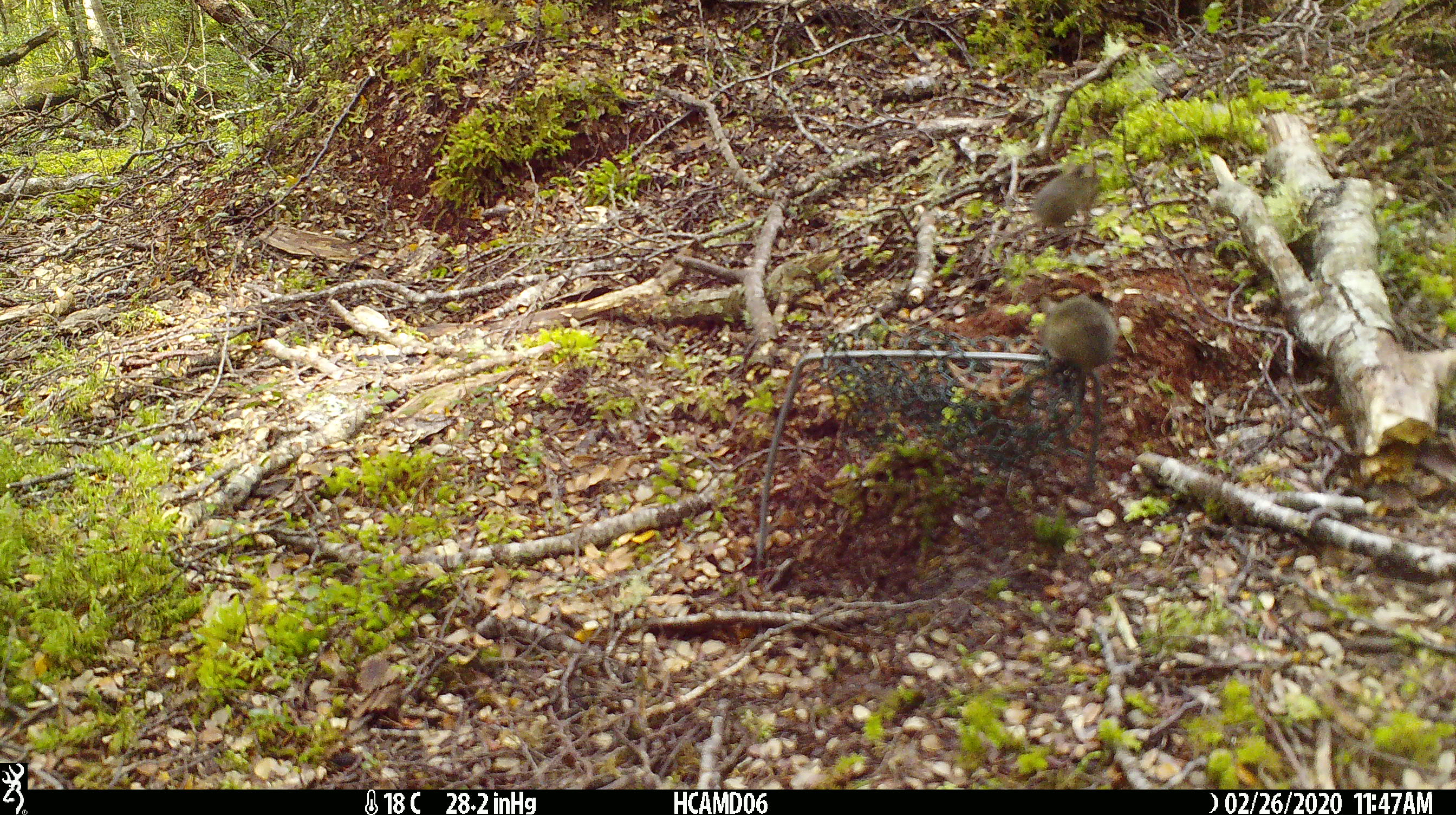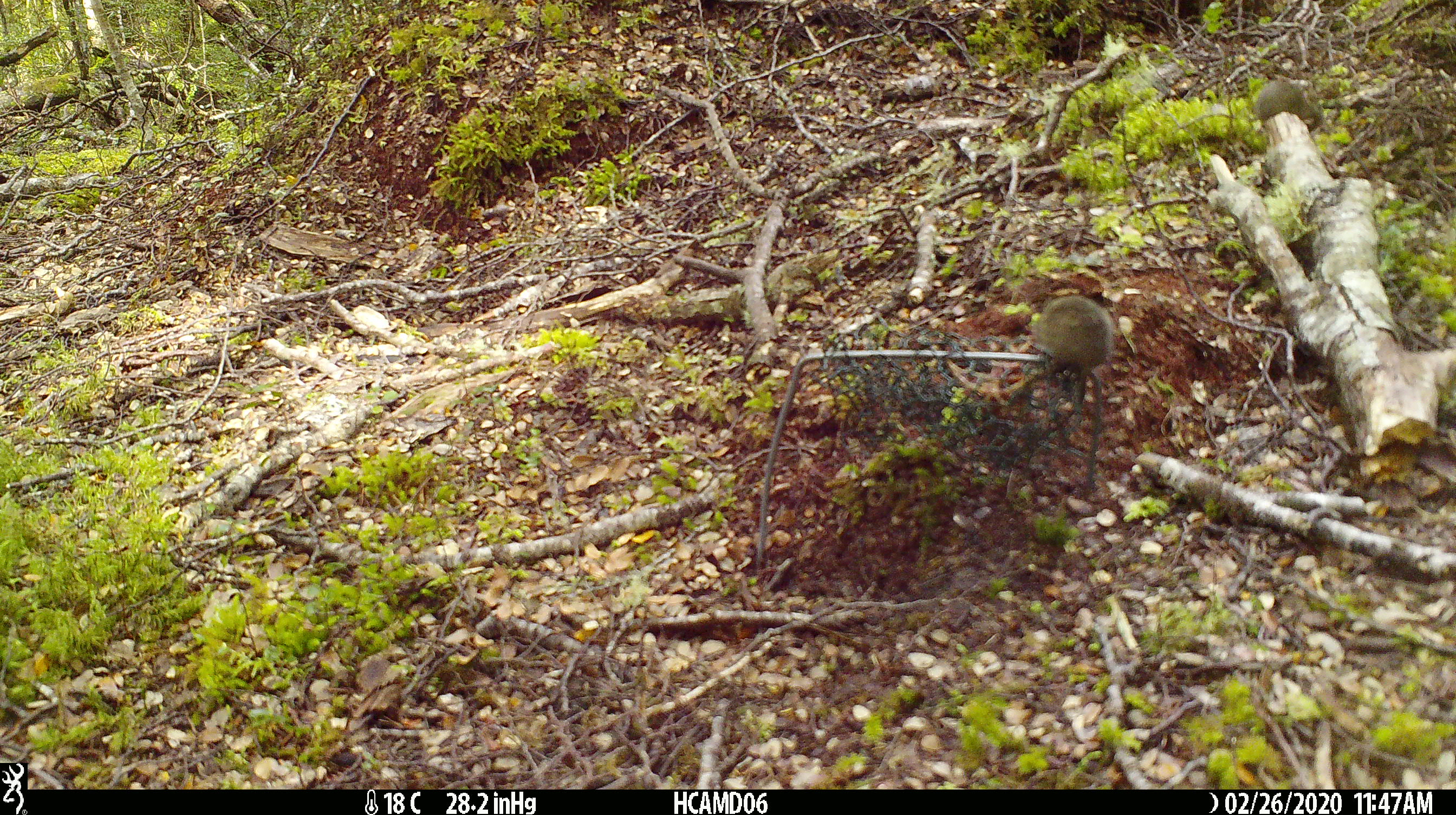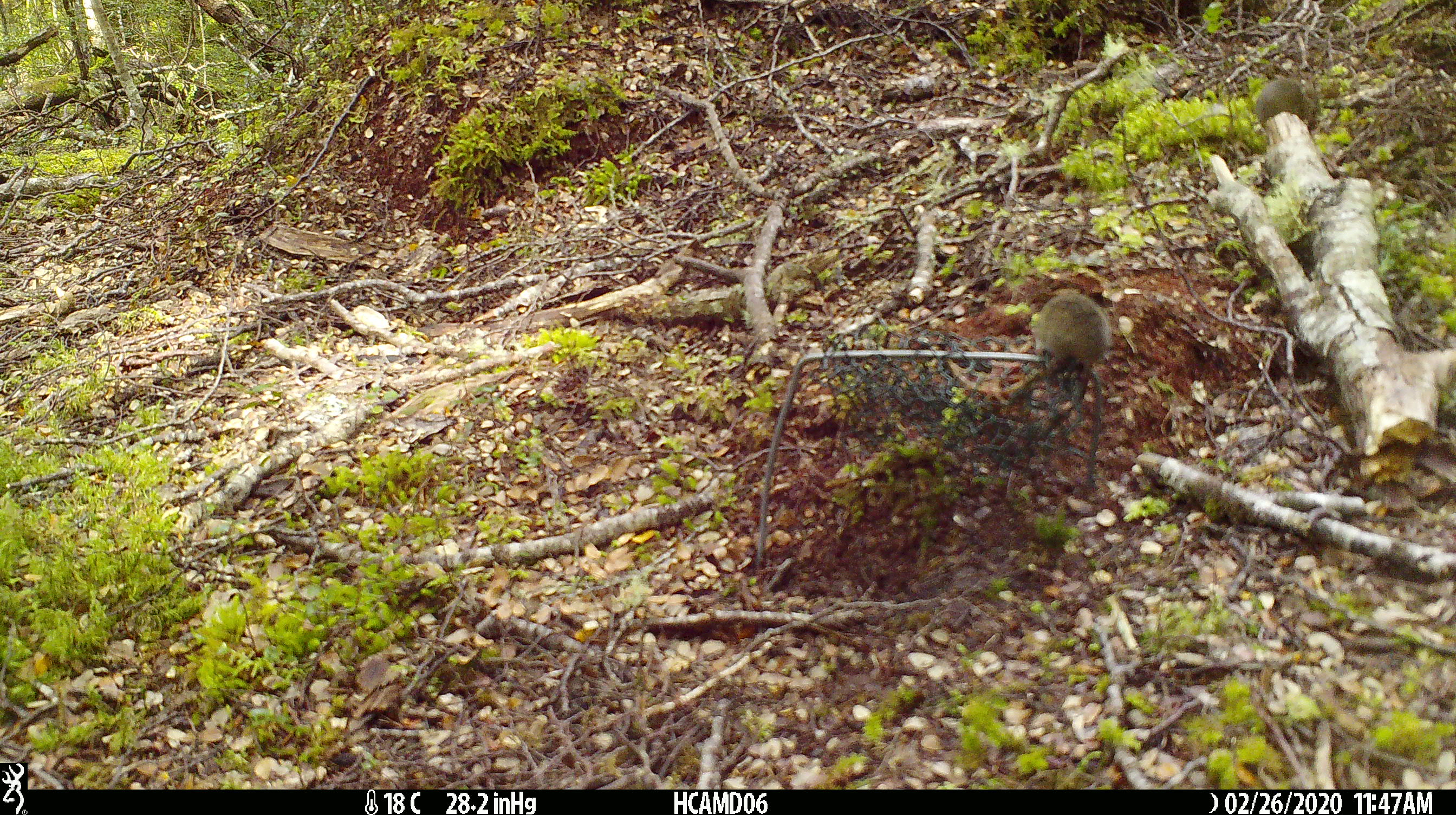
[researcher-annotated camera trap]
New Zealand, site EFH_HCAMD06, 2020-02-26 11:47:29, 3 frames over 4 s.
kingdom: Animalia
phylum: Chordata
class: Mammalia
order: Rodentia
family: Muridae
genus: Mus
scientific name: Mus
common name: mouse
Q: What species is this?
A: Mouse (Mus).